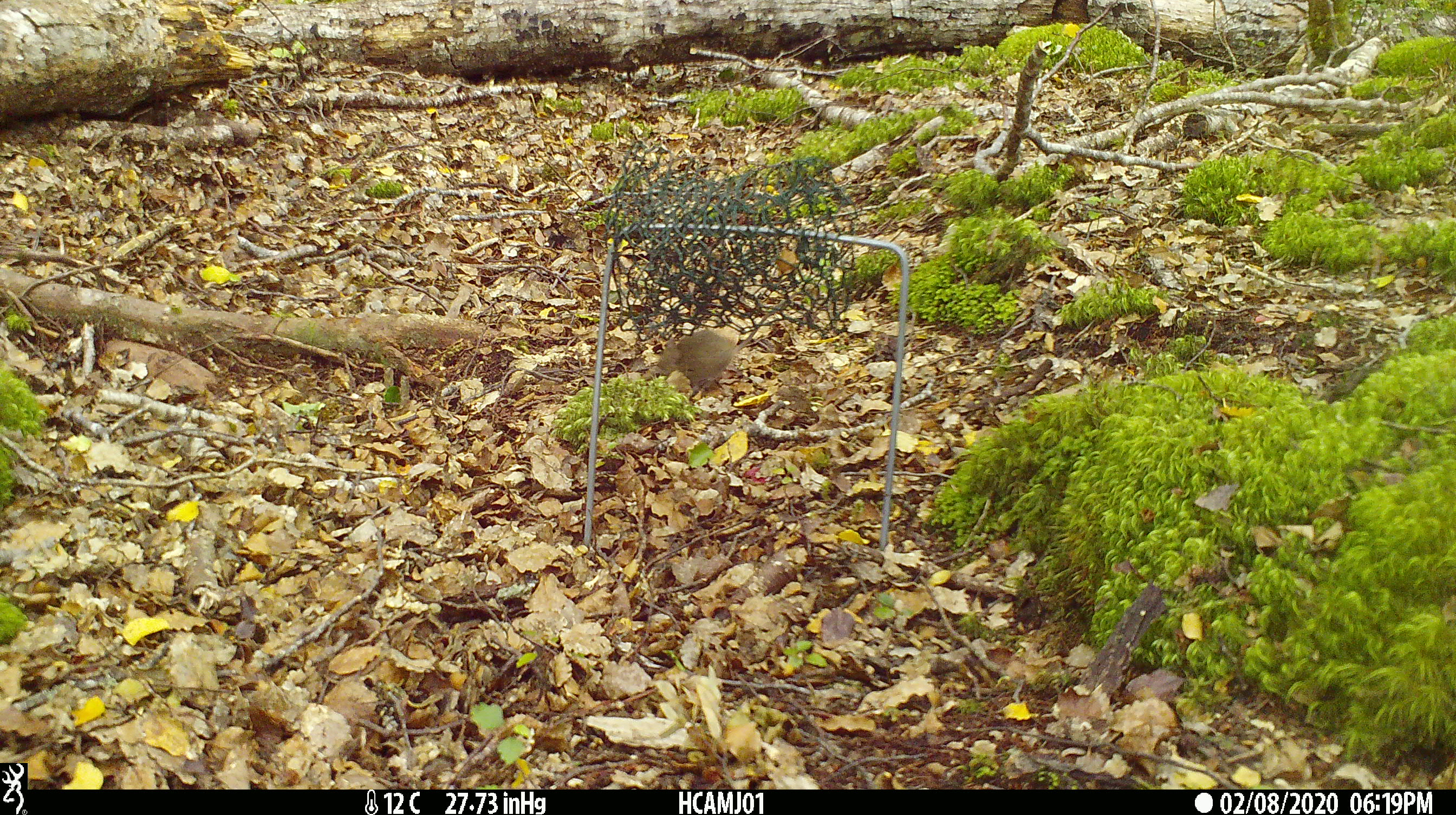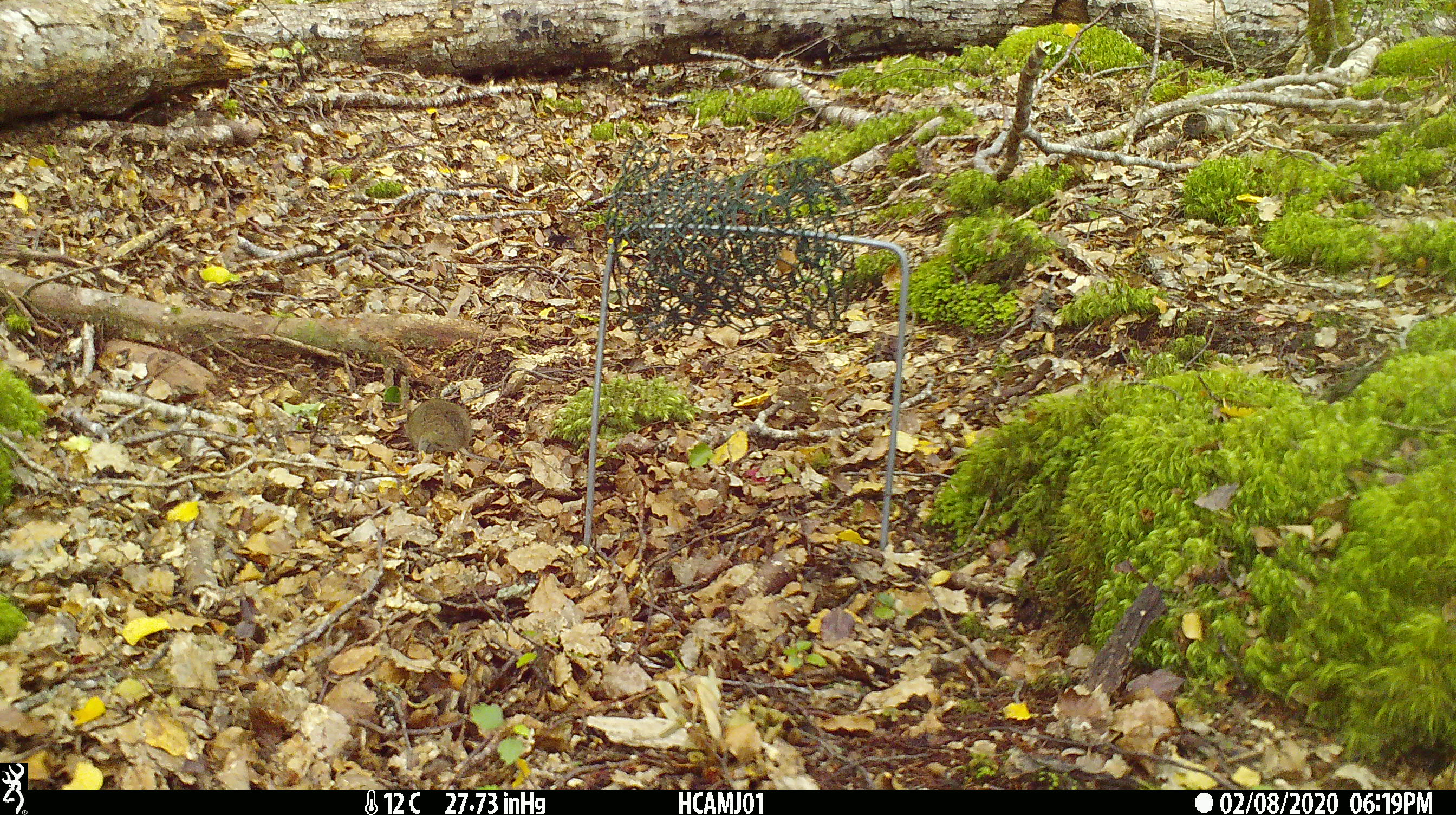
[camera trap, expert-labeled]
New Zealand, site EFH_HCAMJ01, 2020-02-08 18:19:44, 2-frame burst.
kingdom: Animalia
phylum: Chordata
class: Mammalia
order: Rodentia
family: Muridae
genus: Mus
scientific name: Mus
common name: mouse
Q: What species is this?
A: Mouse (Mus).